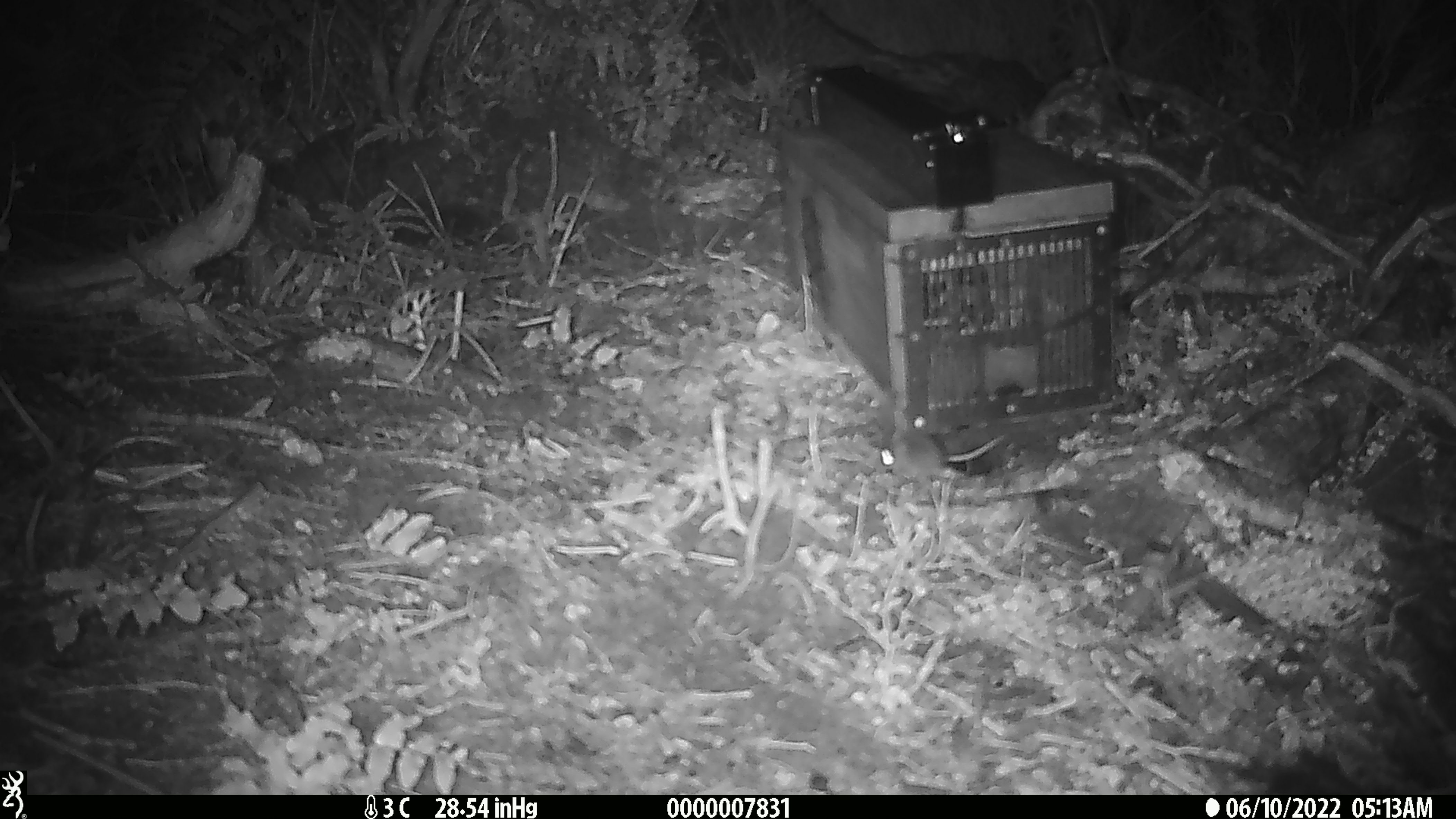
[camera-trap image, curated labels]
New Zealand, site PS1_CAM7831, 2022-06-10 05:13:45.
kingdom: Animalia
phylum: Chordata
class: Mammalia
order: Rodentia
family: Muridae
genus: Mus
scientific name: Mus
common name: mouse